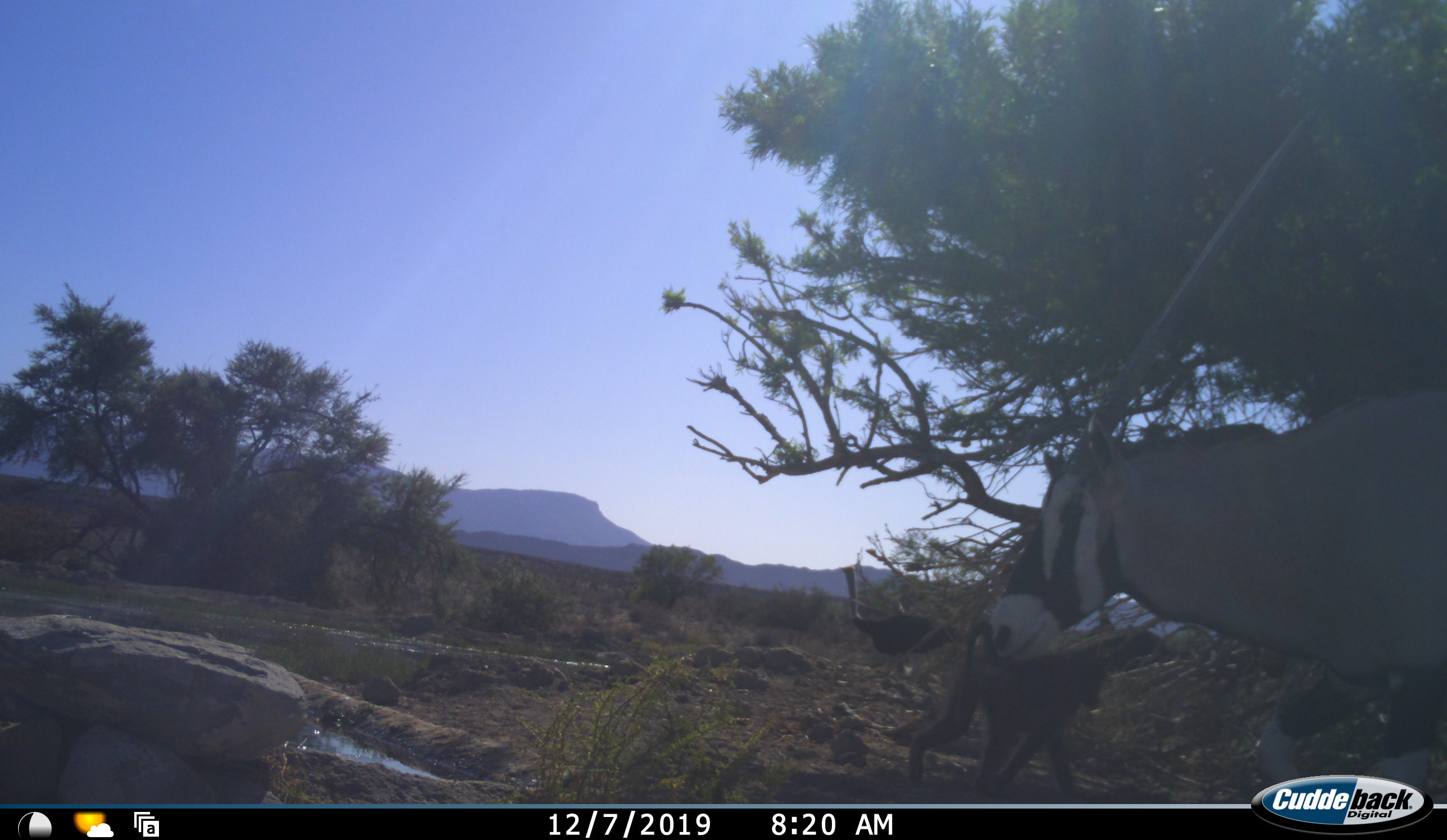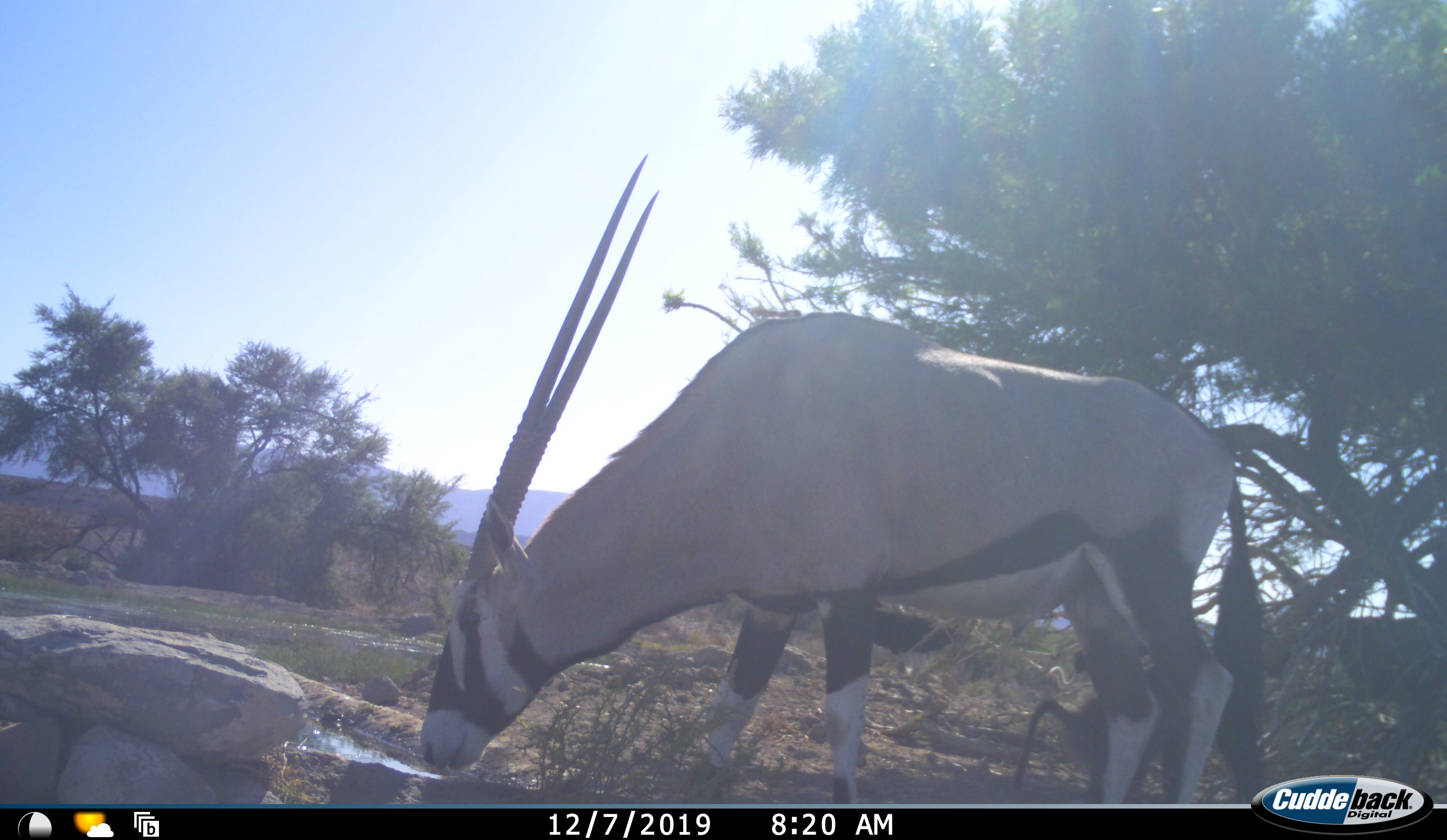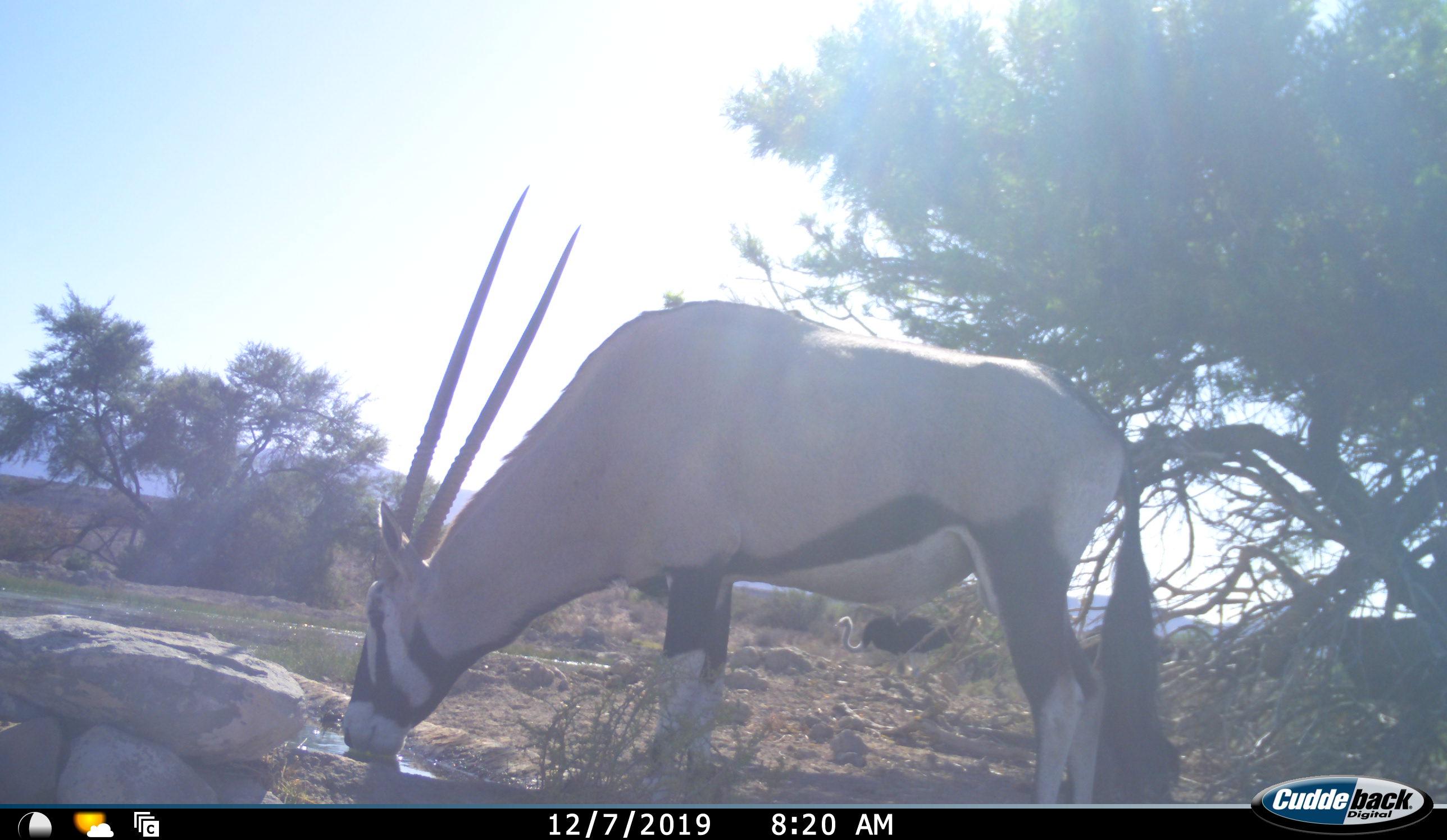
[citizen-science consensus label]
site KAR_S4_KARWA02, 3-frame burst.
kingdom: Animalia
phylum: Chordata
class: Mammalia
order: Primates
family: Cercopithecidae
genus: Papio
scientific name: Papio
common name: baboon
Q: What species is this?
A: Baboon (Papio).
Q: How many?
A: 1.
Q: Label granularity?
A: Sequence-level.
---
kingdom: Animalia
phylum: Chordata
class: Mammalia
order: Artiodactyla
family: Bovidae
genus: Oryx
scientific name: Oryx gazella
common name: gemsbok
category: oryx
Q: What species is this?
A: Oryx (gemsbok) (Oryx gazella).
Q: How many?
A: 1.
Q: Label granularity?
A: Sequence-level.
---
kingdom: Animalia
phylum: Chordata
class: Aves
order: Struthioniformes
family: Struthionidae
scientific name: Struthionidae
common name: ostrich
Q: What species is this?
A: Ostrich (Struthionidae).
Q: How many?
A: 1.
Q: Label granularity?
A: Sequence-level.